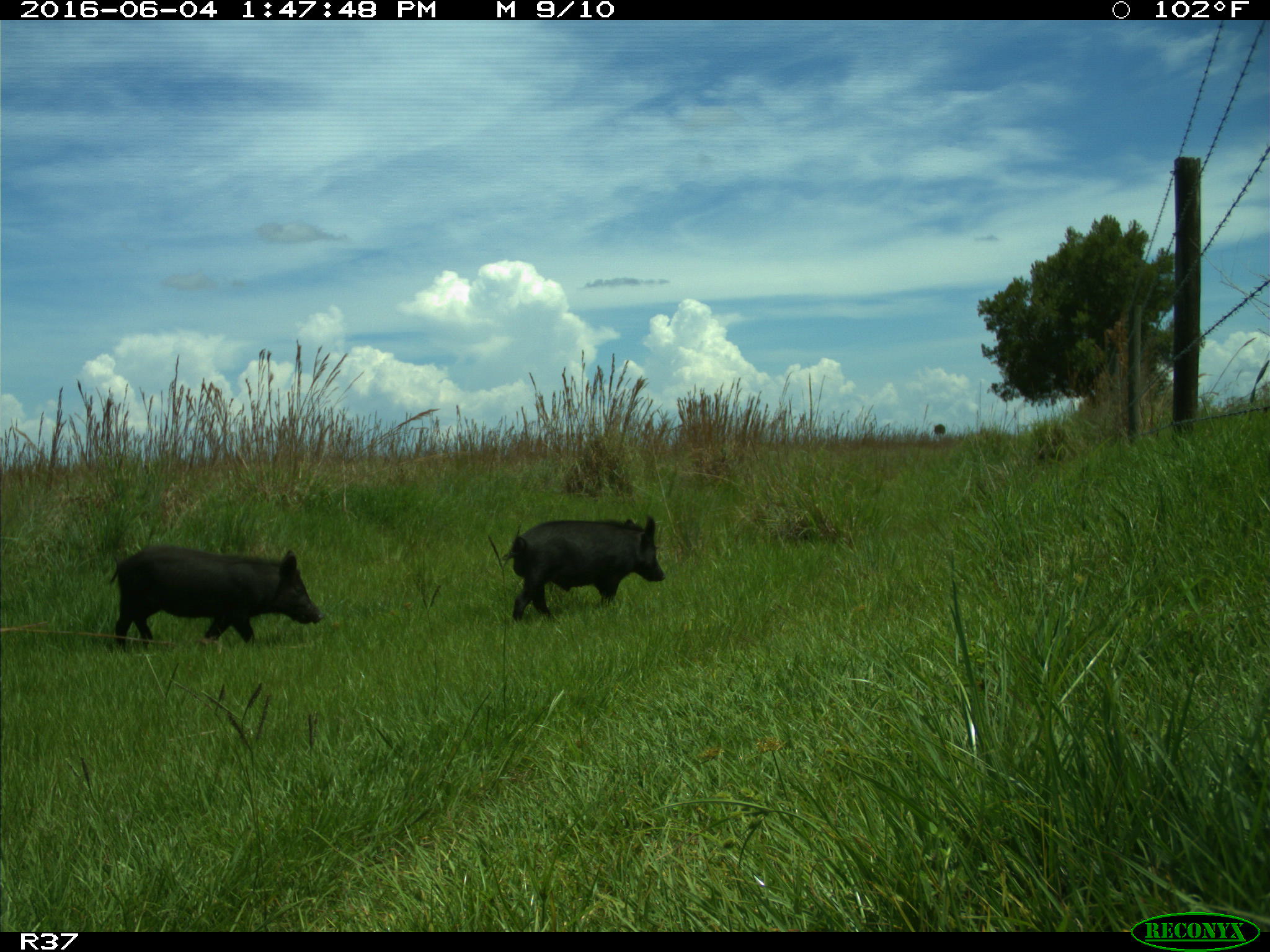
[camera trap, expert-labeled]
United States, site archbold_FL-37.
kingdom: Animalia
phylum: Chordata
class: Mammalia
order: Artiodactyla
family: Suidae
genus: Sus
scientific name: Sus scrofa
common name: wild boar